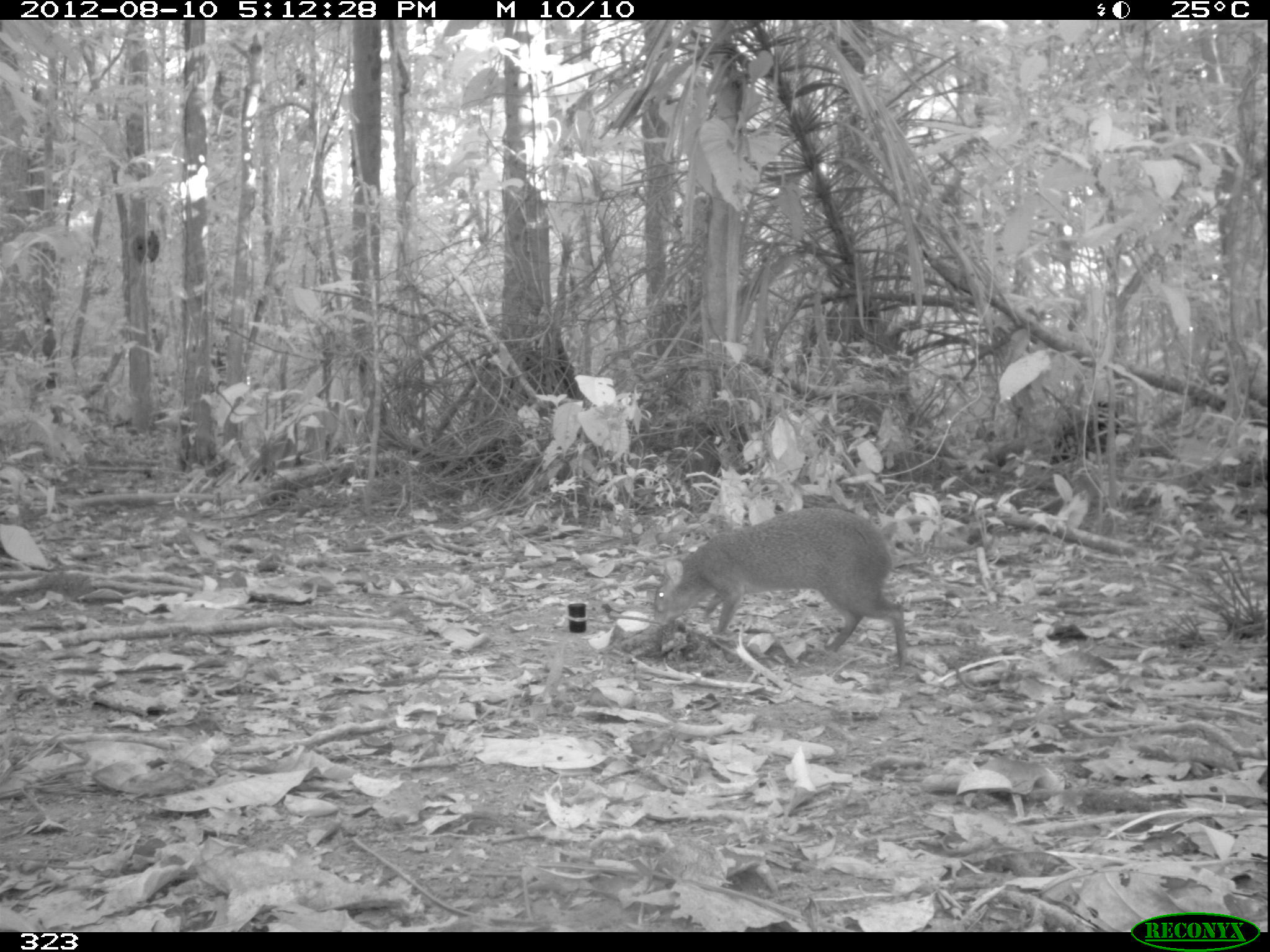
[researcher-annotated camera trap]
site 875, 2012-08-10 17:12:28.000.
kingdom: Animalia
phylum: Chordata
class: Mammalia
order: Rodentia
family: Dasyproctidae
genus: Dasyprocta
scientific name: Dasyprocta punctata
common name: central american agouti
Dasyprocta punctata (central american agouti).